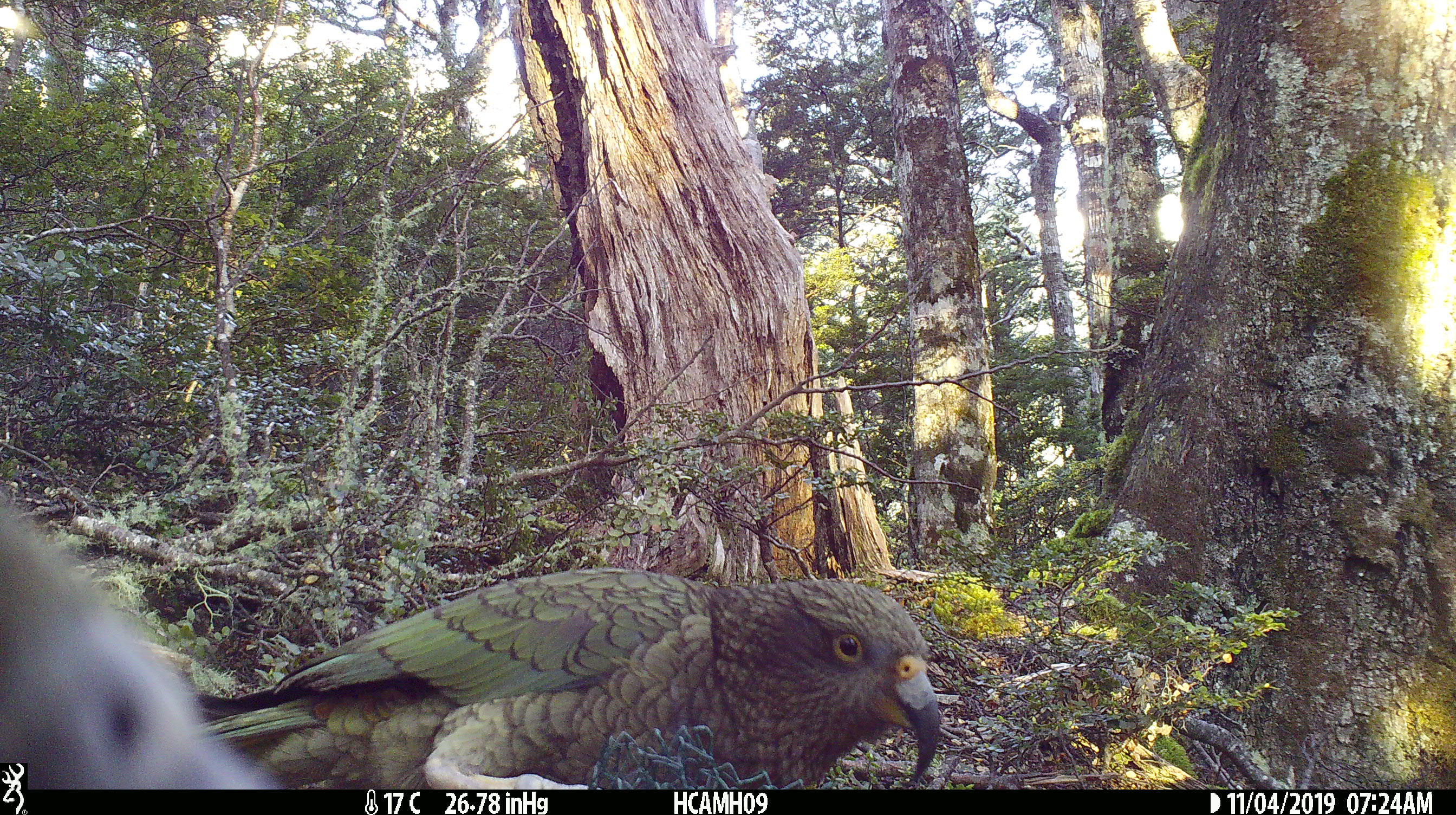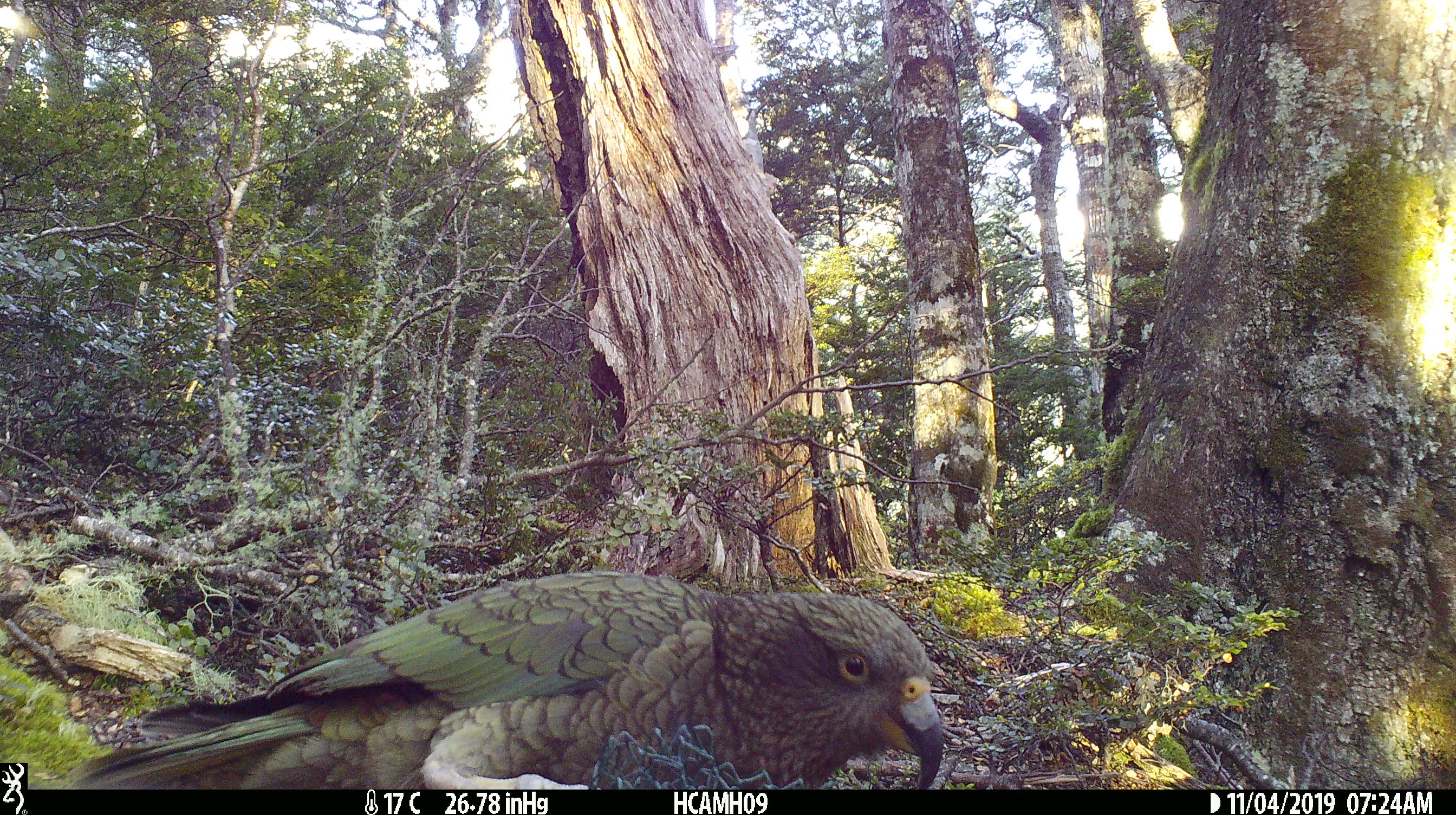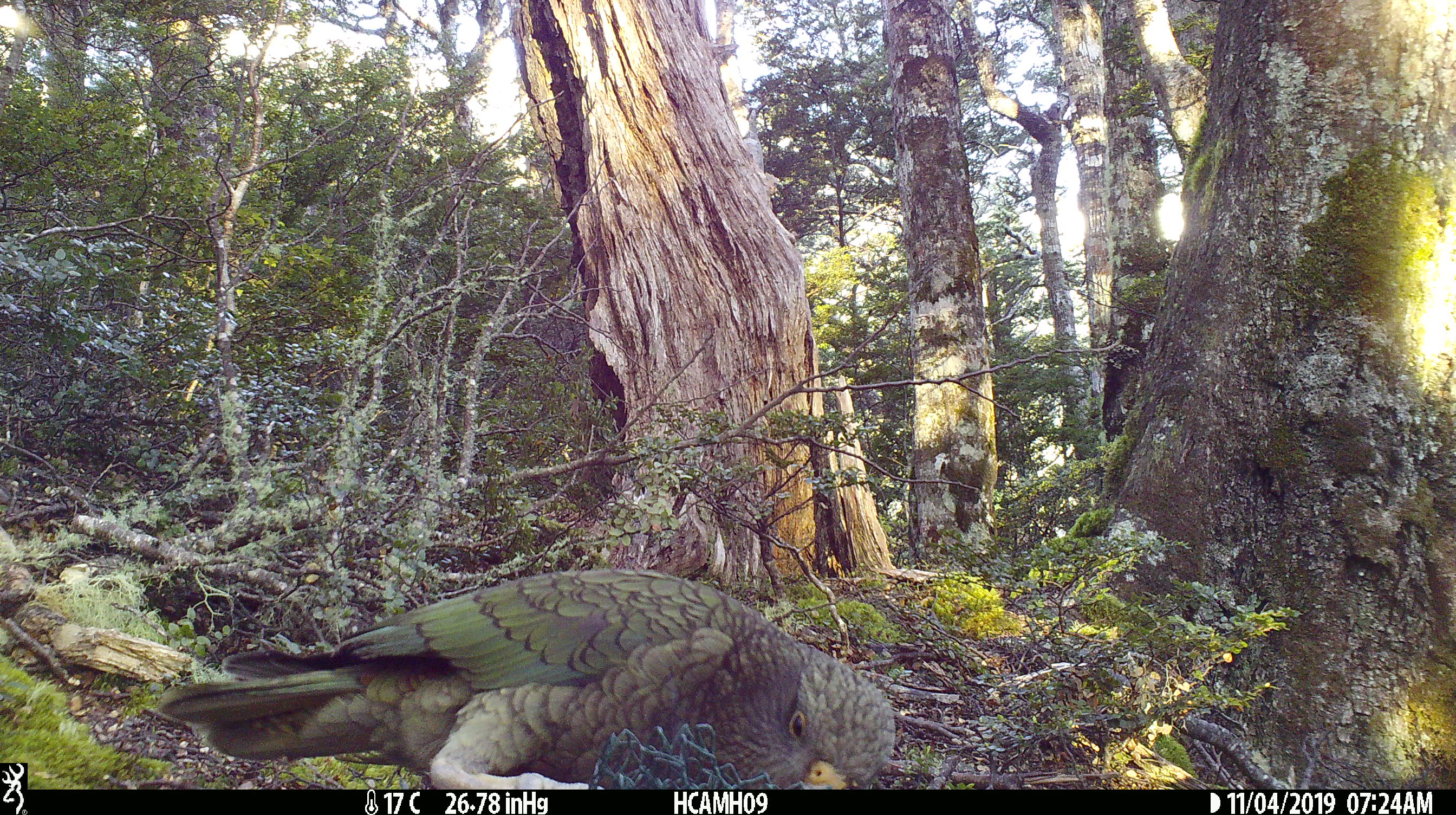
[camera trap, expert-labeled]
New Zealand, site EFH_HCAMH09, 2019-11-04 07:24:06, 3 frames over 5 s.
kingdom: Animalia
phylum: Chordata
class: Aves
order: Psittaciformes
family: Strigopidae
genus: Nestor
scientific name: Nestor notabilis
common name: kea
Kea (Nestor notabilis).